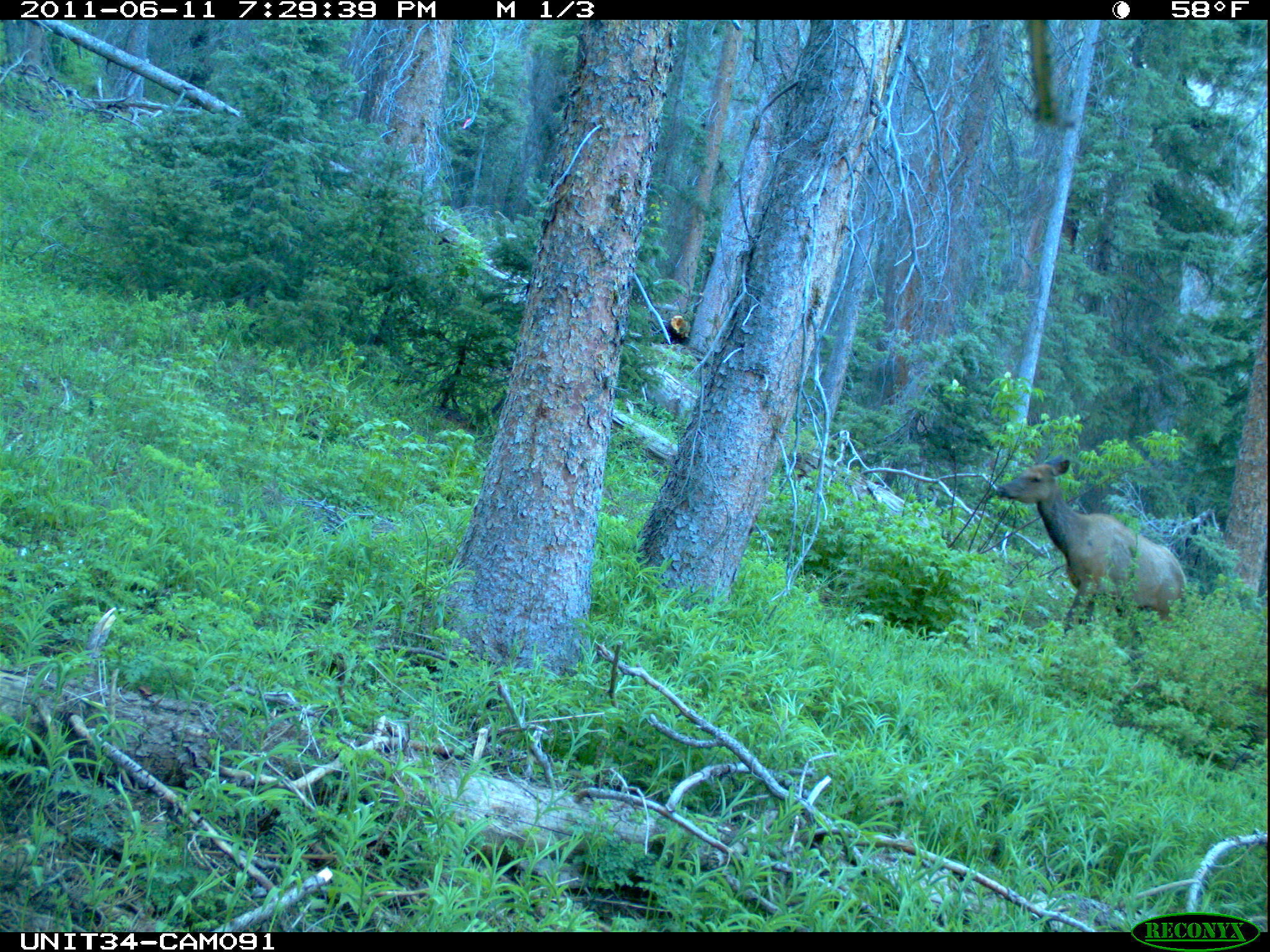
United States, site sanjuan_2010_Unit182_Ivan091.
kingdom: Animalia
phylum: Chordata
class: Mammalia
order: Artiodactyla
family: Cervidae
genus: Cervus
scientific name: Cervus elaphus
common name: red deer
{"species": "Cervus elaphus (red deer)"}